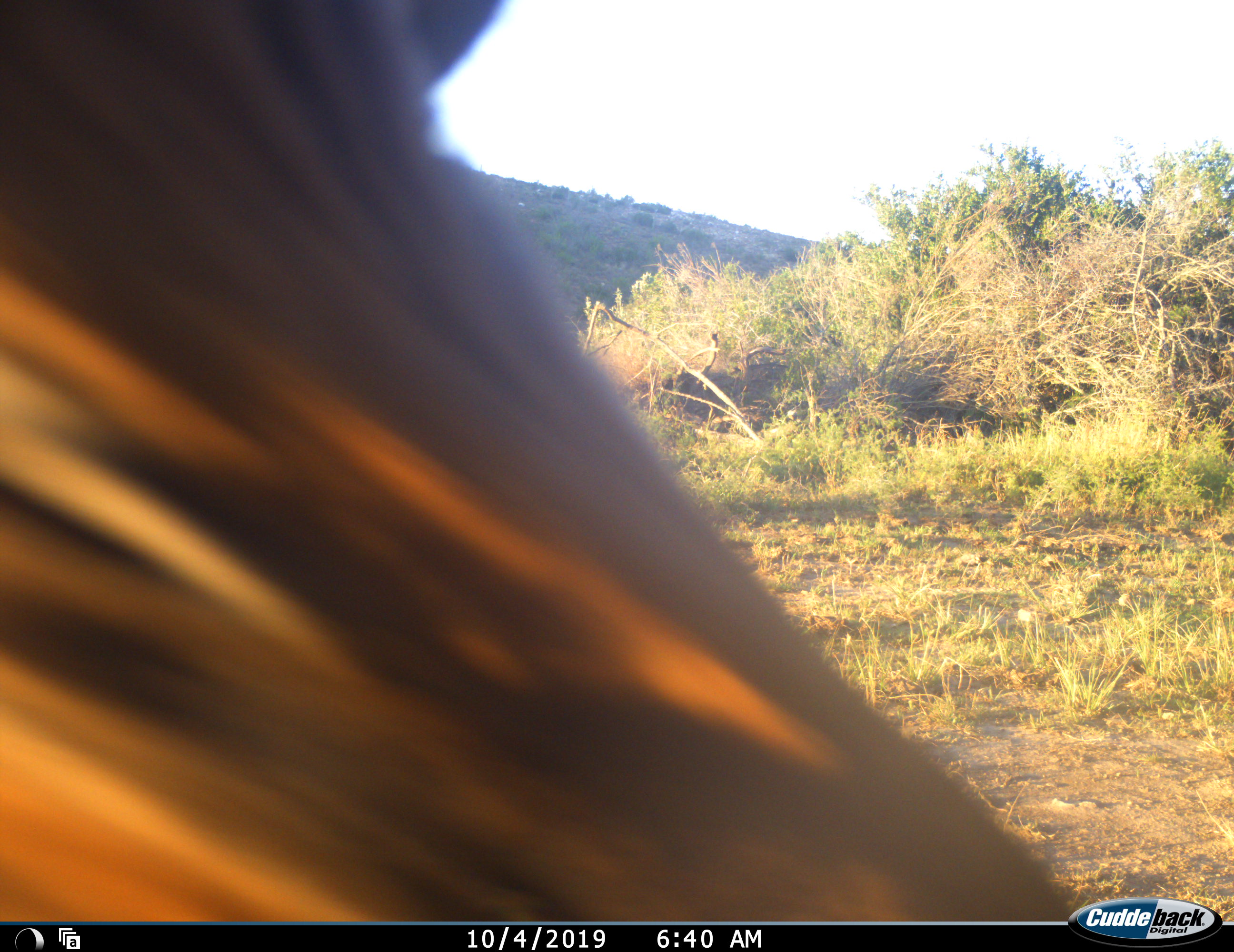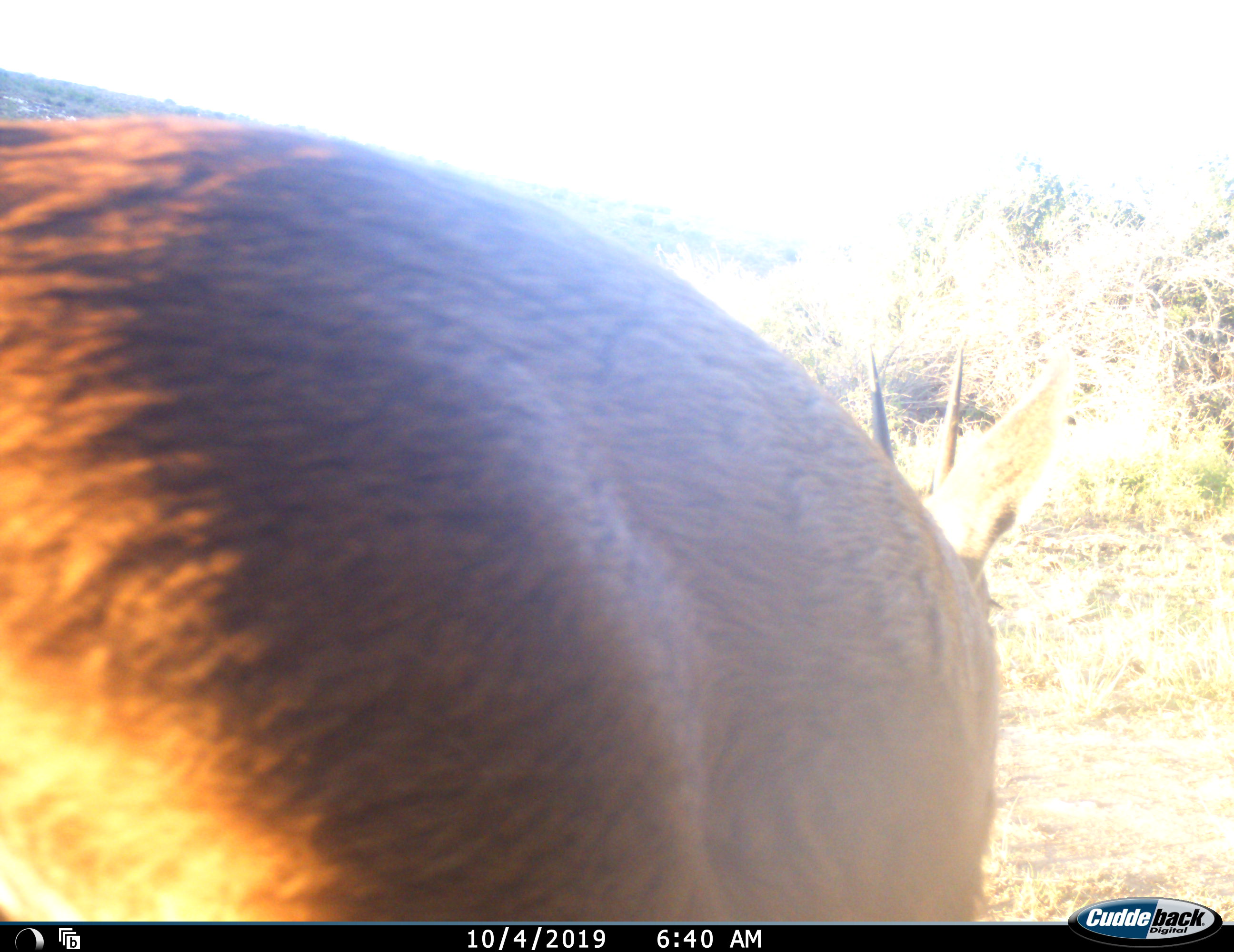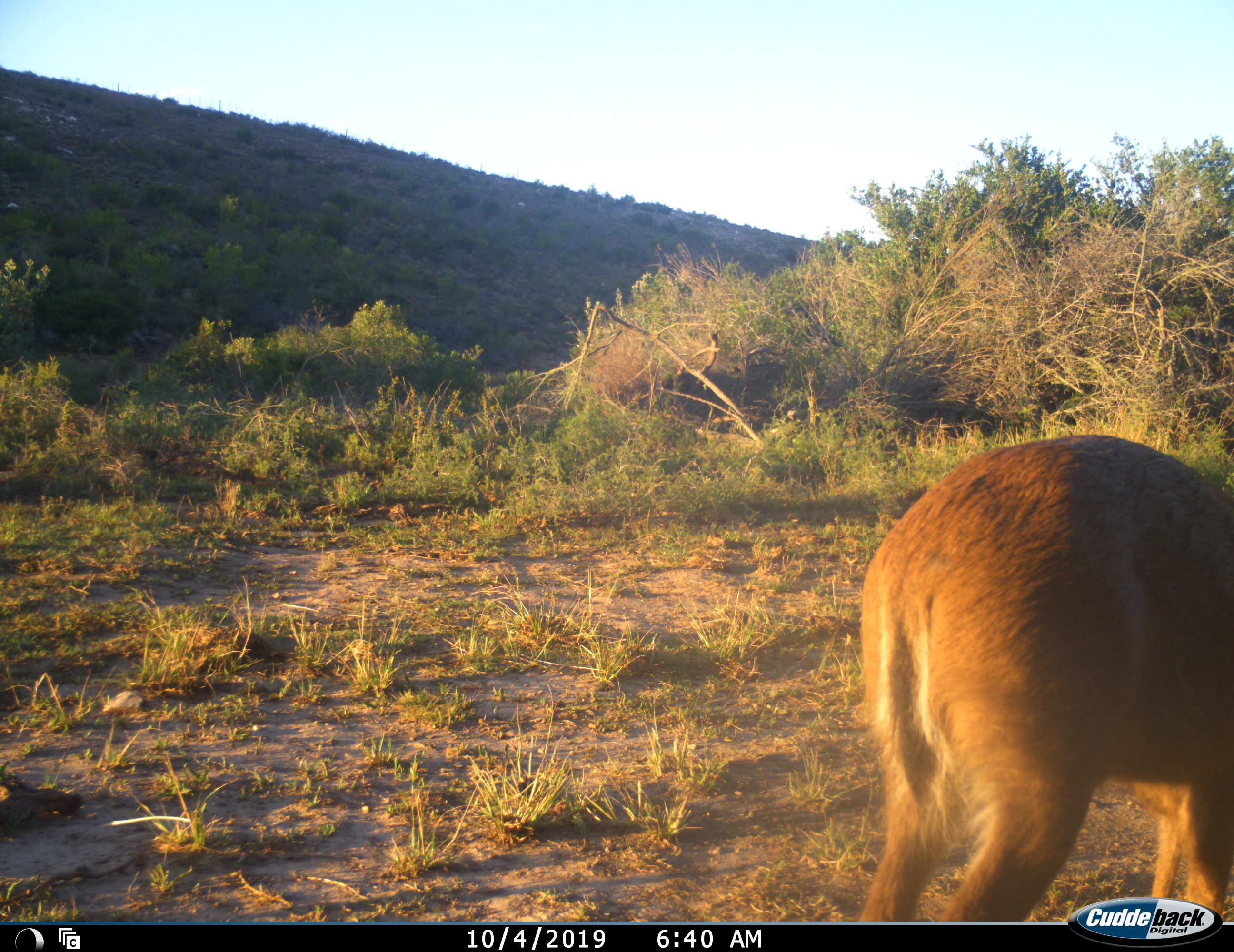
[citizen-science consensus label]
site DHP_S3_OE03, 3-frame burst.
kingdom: Animalia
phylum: Chordata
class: Mammalia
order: Artiodactyla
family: Bovidae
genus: Raphicerus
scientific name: Raphicerus melanotis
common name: grysbok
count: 1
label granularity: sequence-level